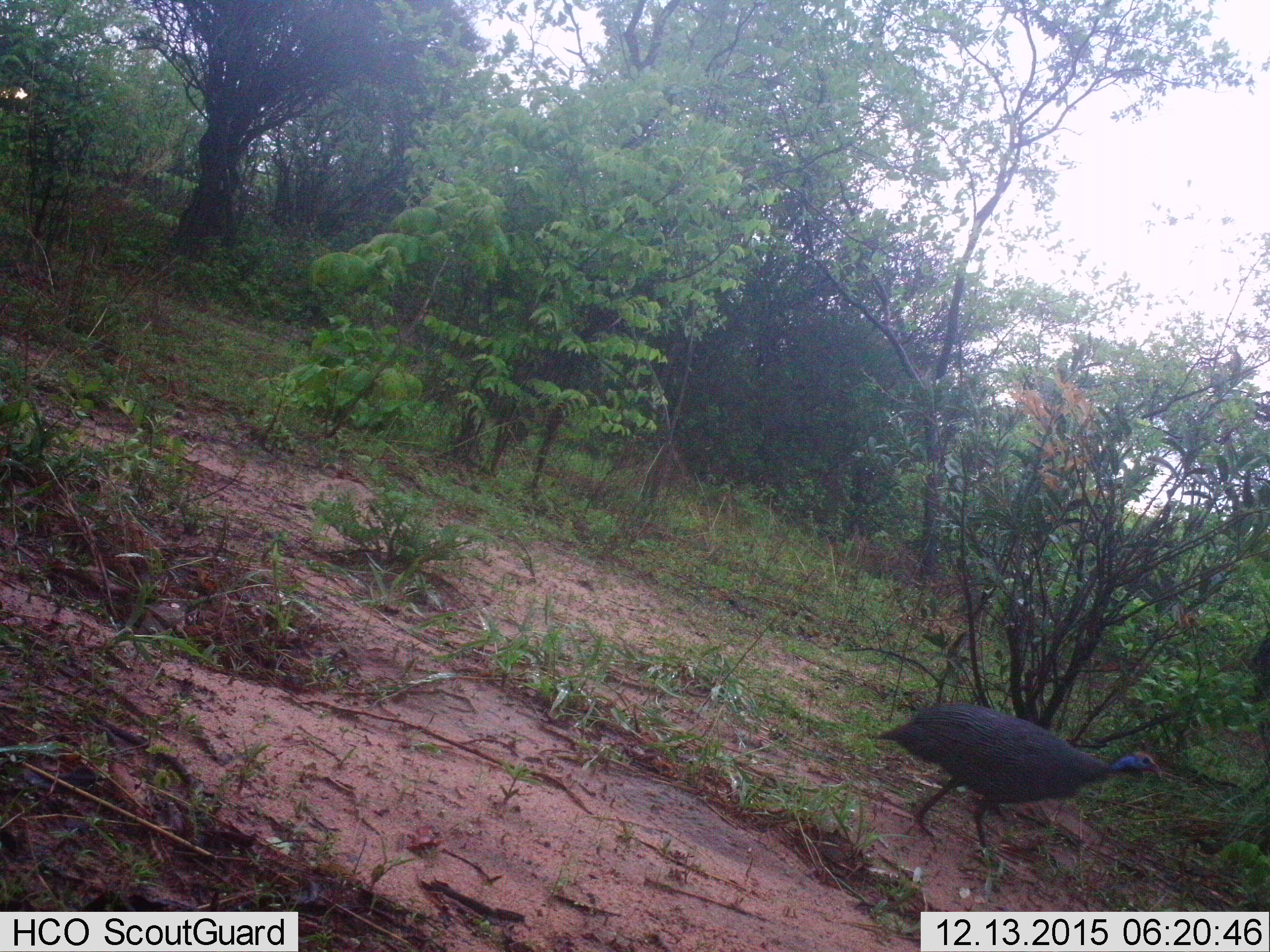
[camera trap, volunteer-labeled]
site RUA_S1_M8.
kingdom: Animalia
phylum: Chordata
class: Aves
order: Galliformes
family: Numididae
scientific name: Numididae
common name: guineafowl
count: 1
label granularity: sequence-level